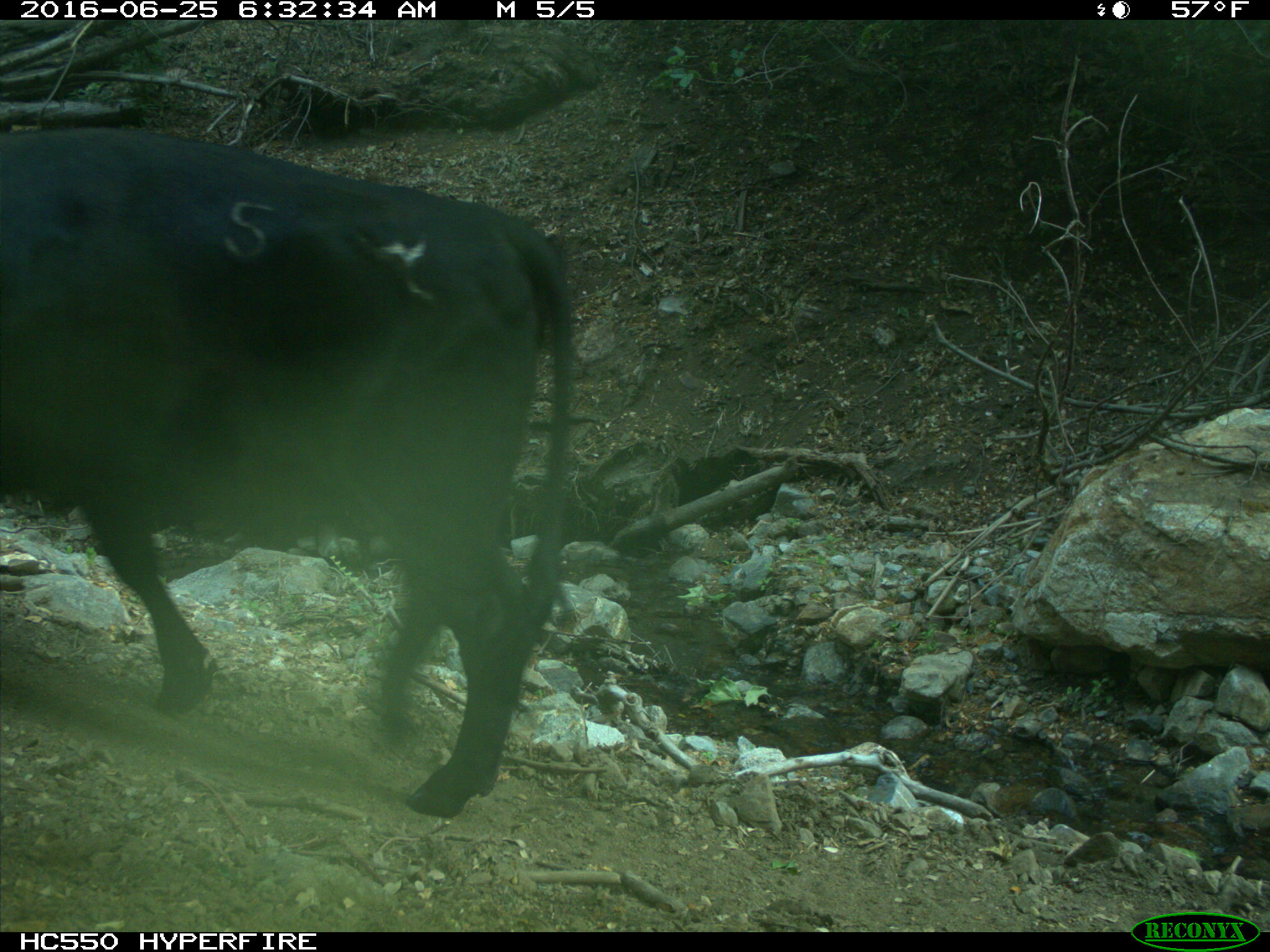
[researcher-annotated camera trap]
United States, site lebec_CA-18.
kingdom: Animalia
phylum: Chordata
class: Mammalia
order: Artiodactyla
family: Bovidae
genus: Bos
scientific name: Bos taurus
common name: domestic cow